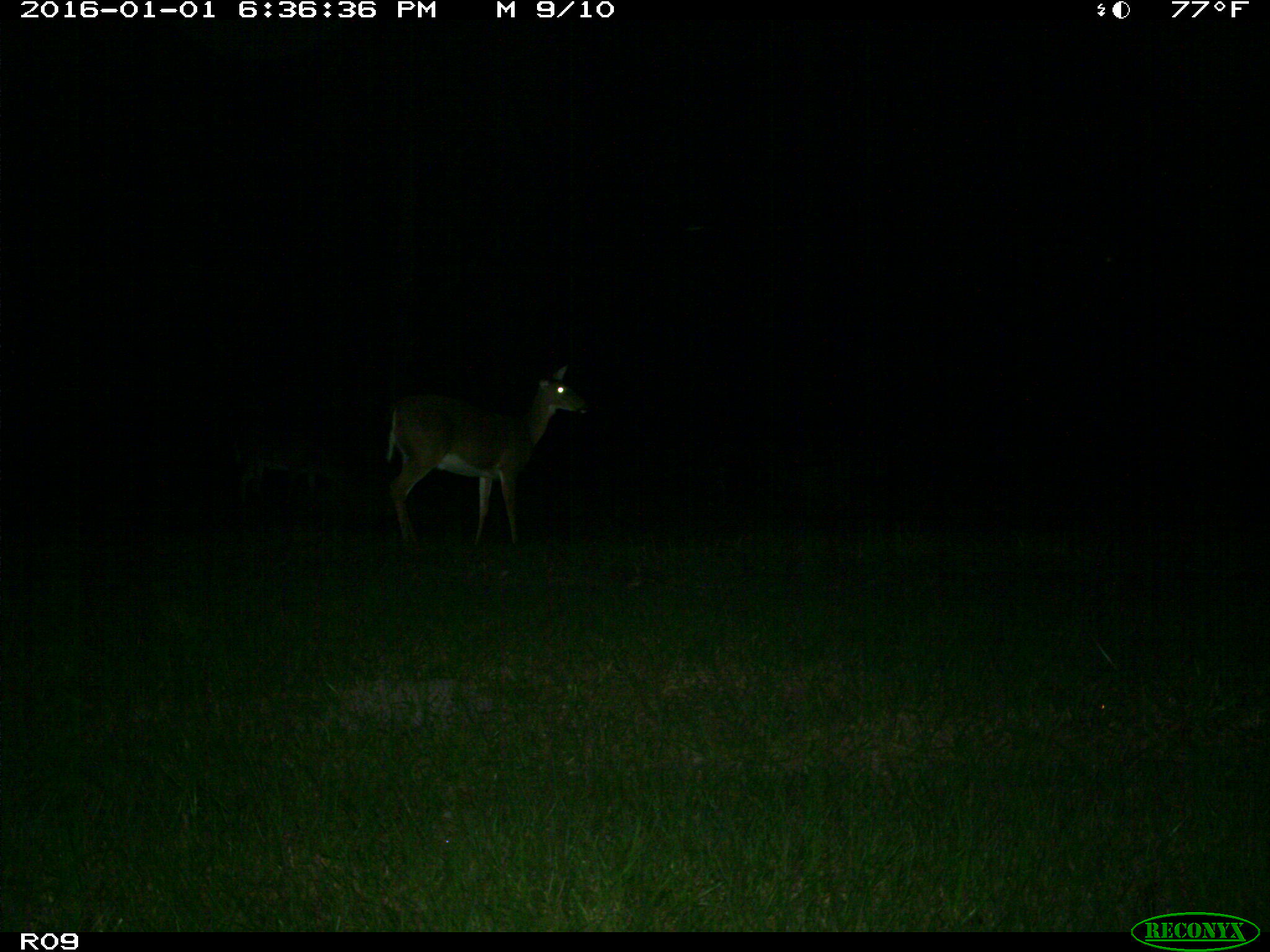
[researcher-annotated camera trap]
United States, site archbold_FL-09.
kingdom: Animalia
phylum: Chordata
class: Mammalia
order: Artiodactyla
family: Cervidae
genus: Odocoileus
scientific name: Odocoileus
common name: deer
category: unidentified deer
Unidentified deer (deer) (Odocoileus).